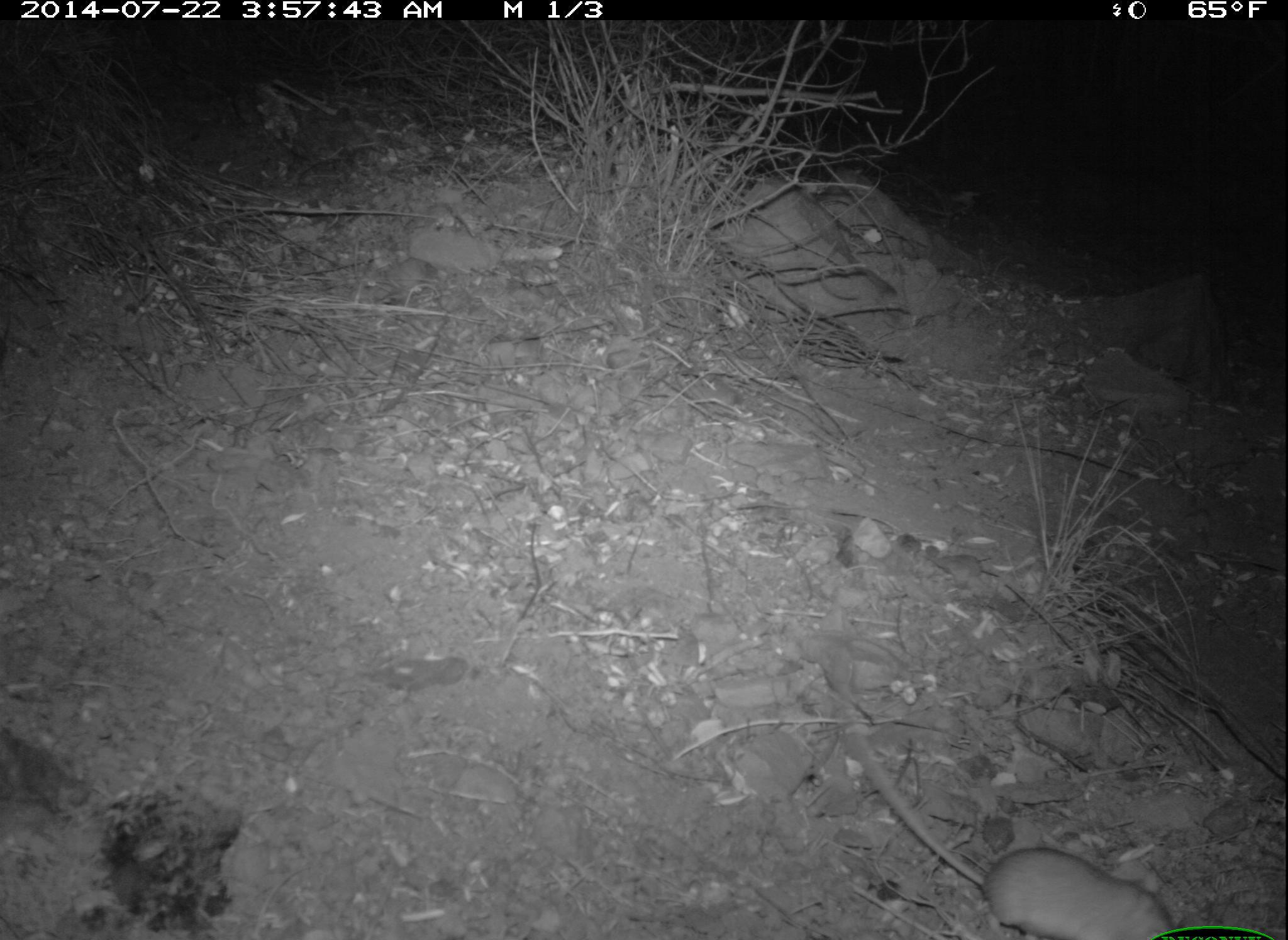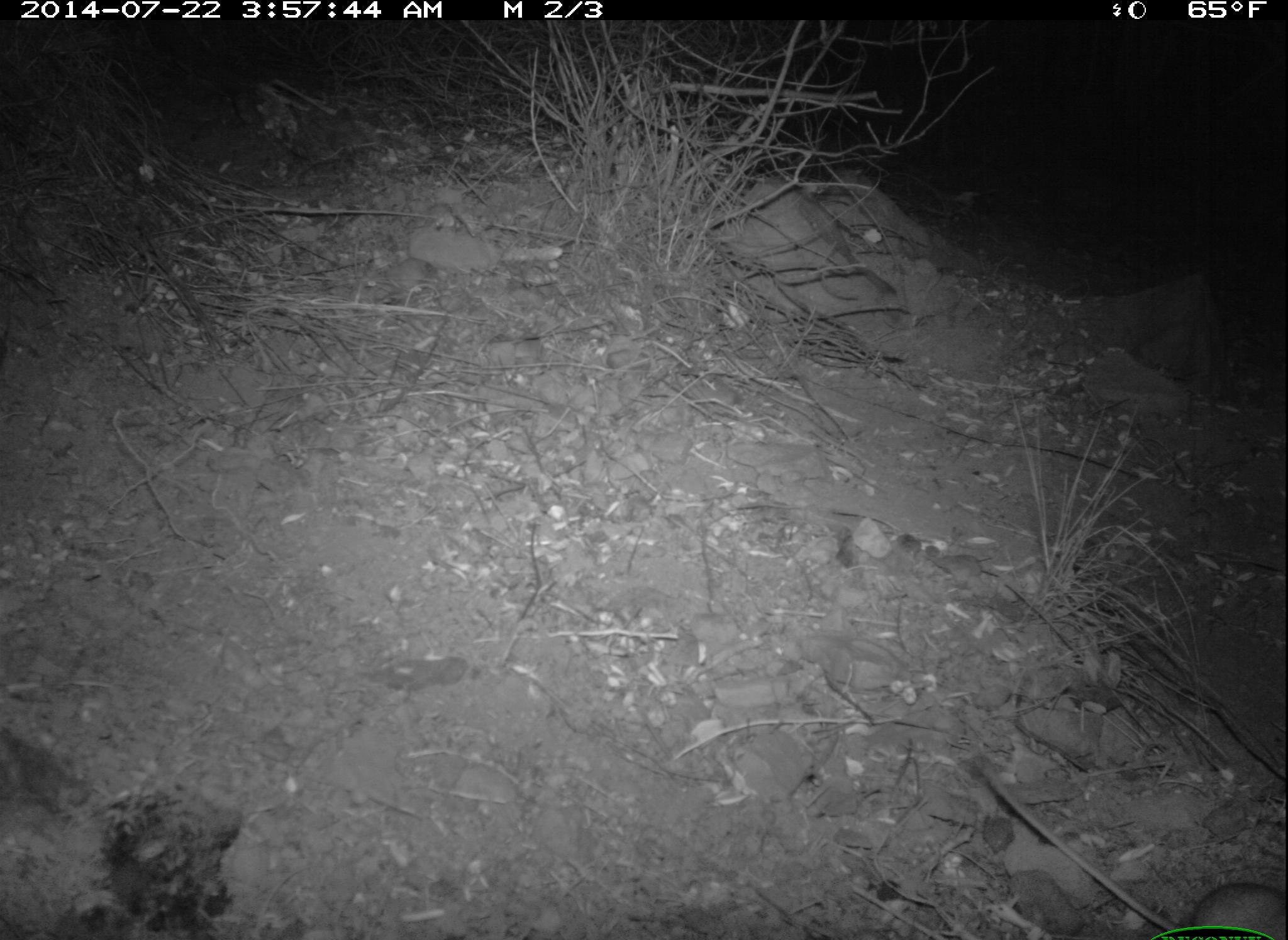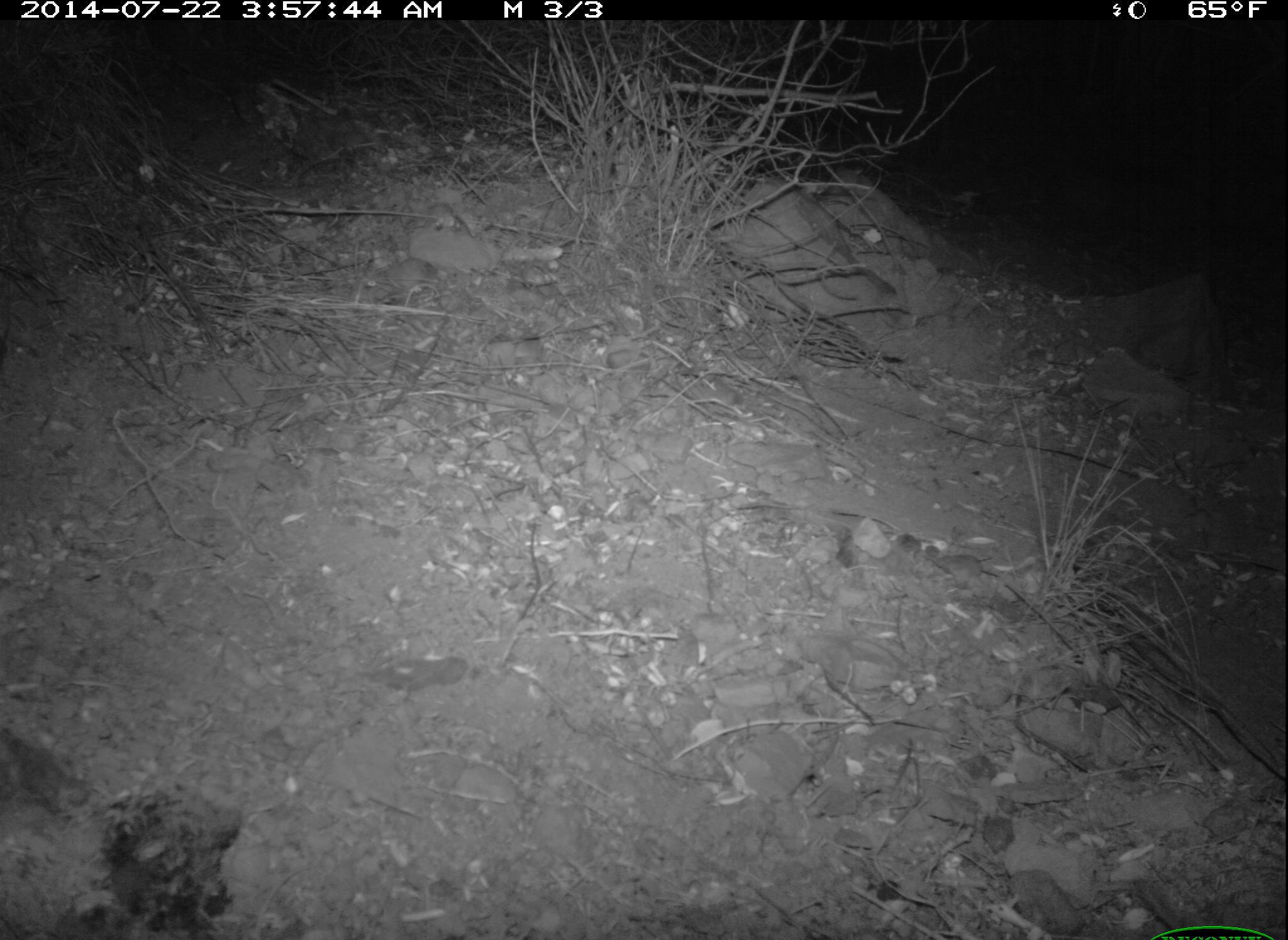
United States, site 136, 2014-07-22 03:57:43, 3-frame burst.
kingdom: Animalia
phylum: Chordata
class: Mammalia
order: Rodentia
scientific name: Rodentia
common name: rodent